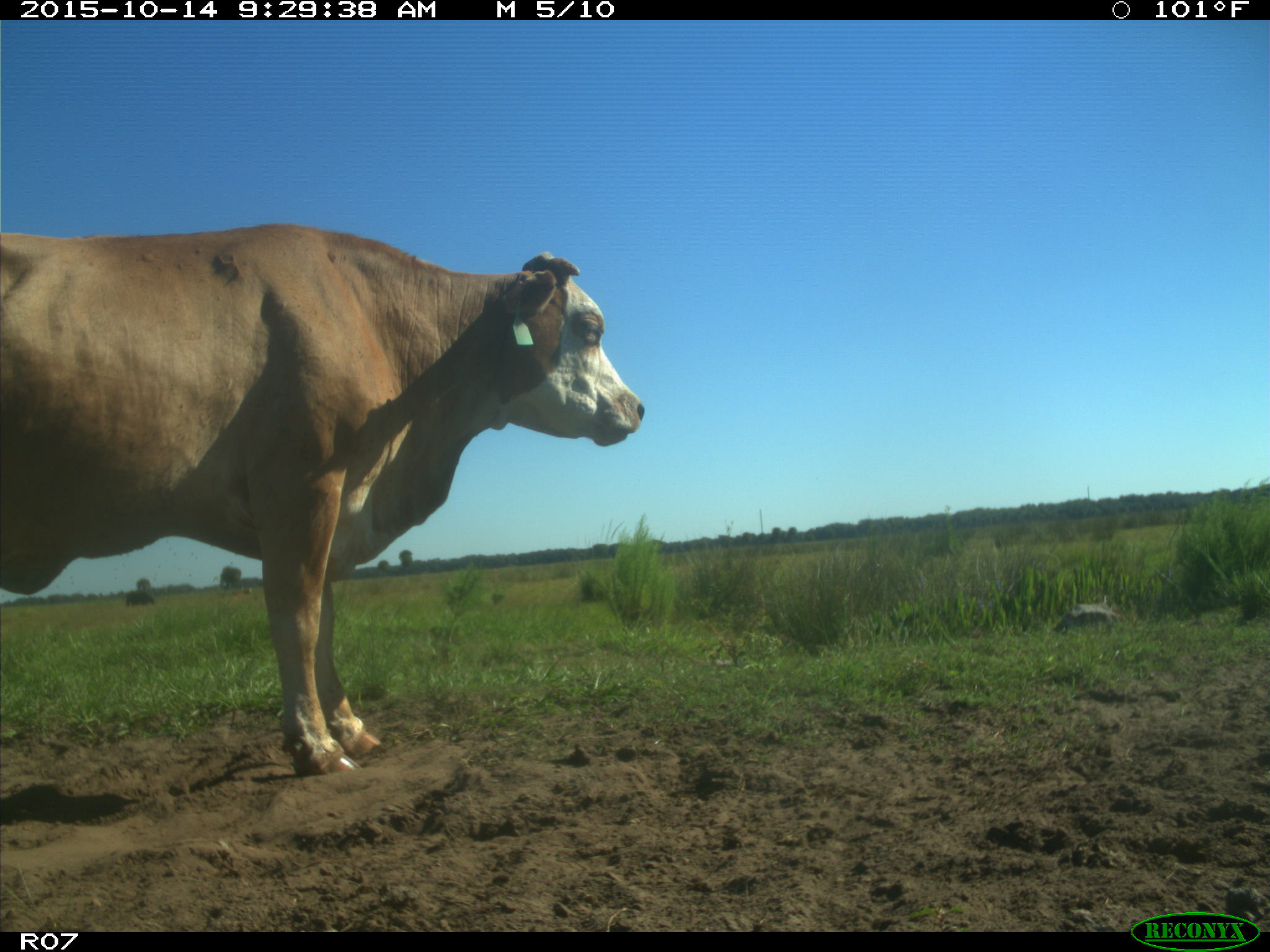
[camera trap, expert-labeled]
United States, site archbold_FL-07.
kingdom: Animalia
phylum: Chordata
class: Mammalia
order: Artiodactyla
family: Bovidae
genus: Bos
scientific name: Bos taurus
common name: domestic cow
Bos taurus (domestic cow).